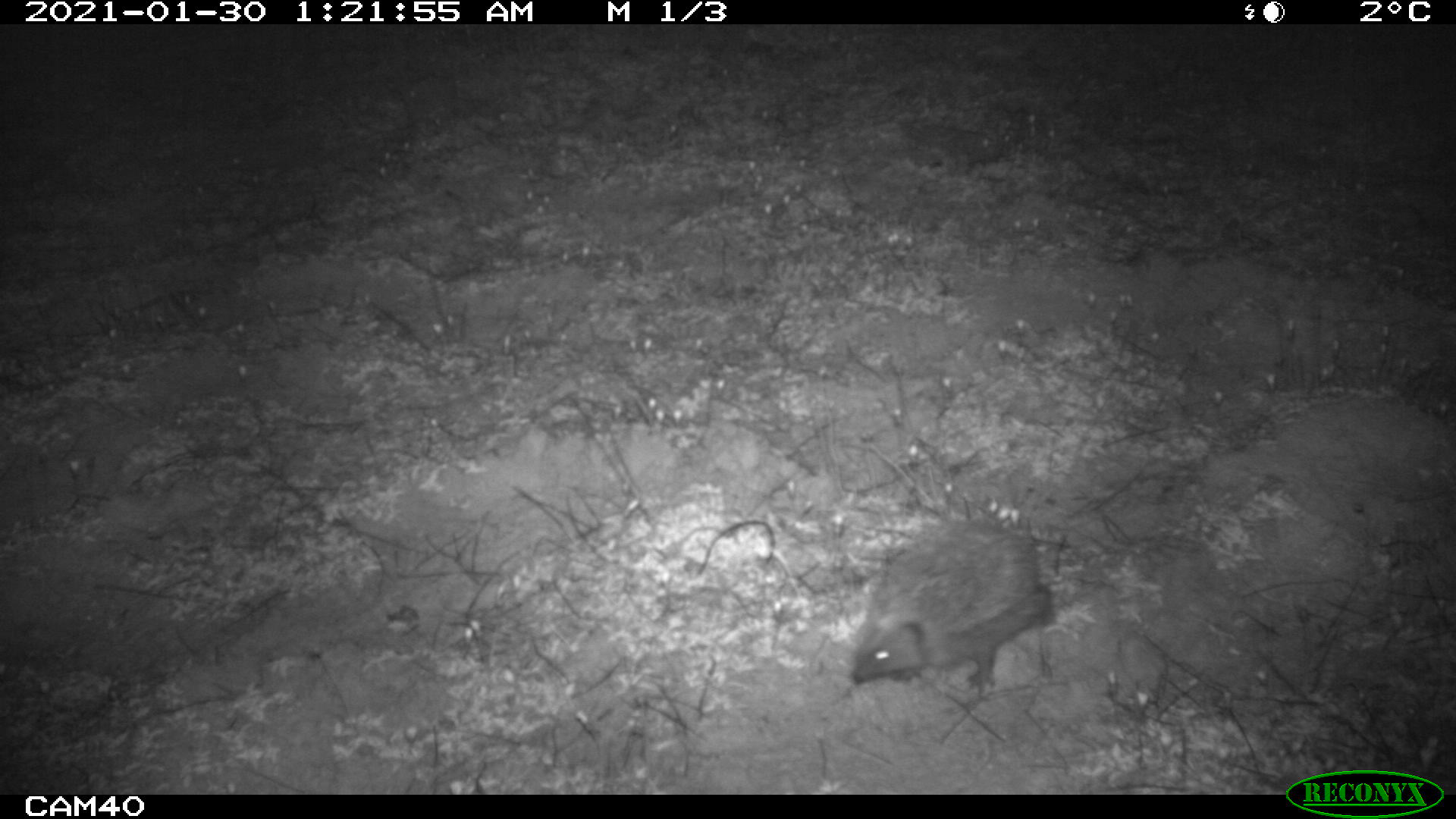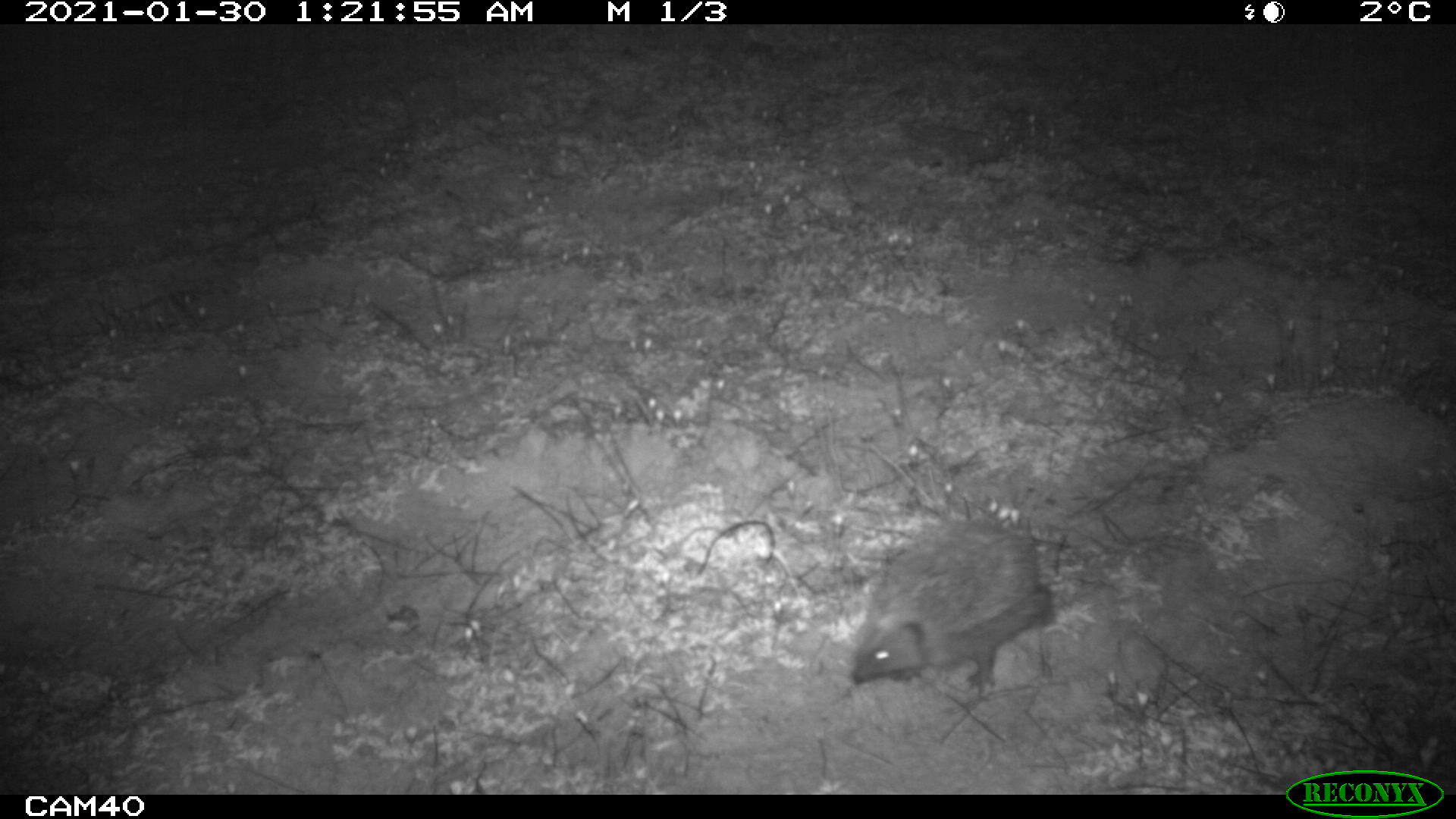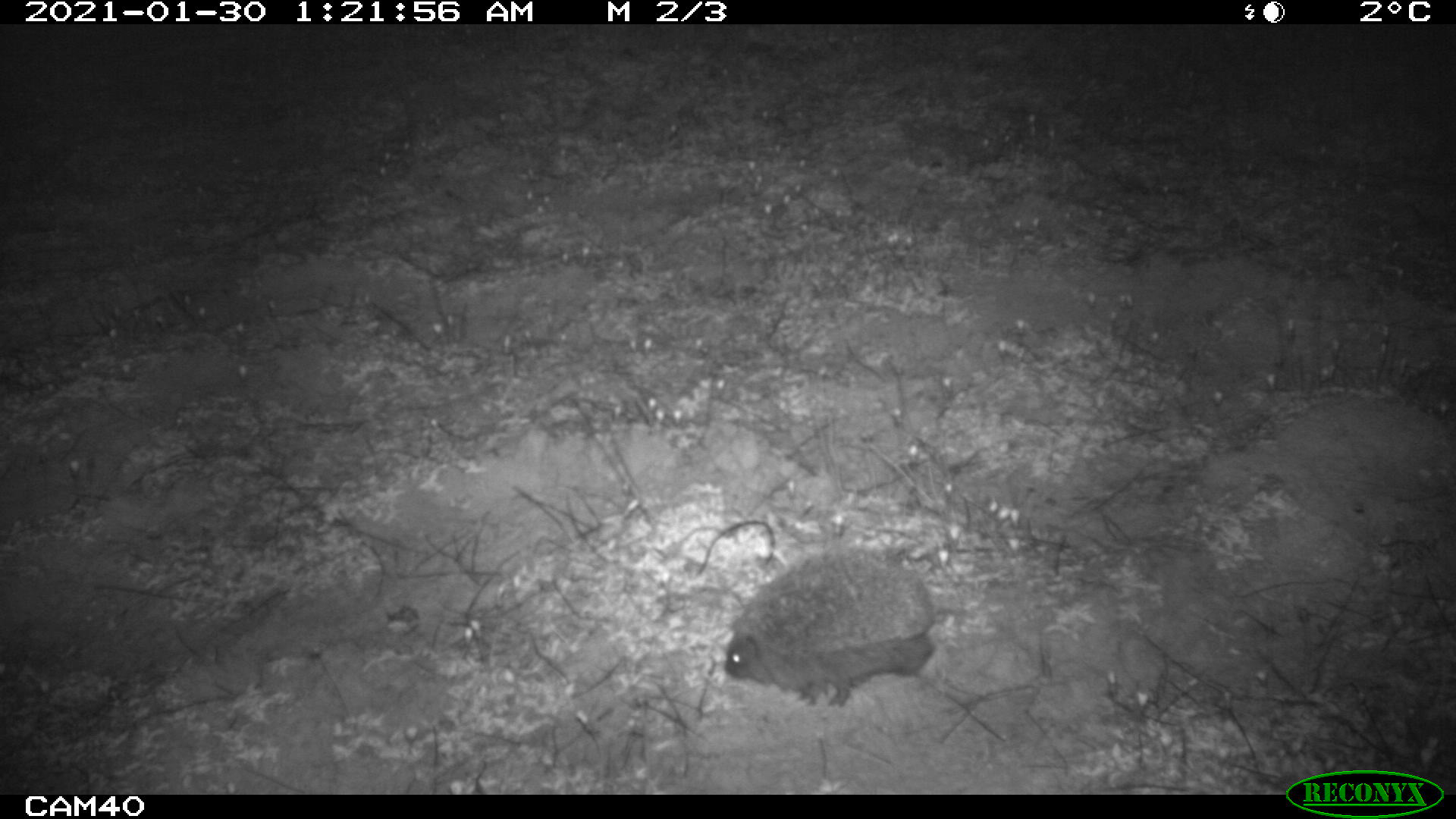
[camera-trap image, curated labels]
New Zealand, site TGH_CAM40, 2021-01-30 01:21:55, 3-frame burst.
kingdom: Animalia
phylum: Chordata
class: Mammalia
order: Eulipotyphla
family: Erinaceidae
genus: Erinaceus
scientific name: Erinaceus europaeus europaeus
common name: european hedgehog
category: hedgehog